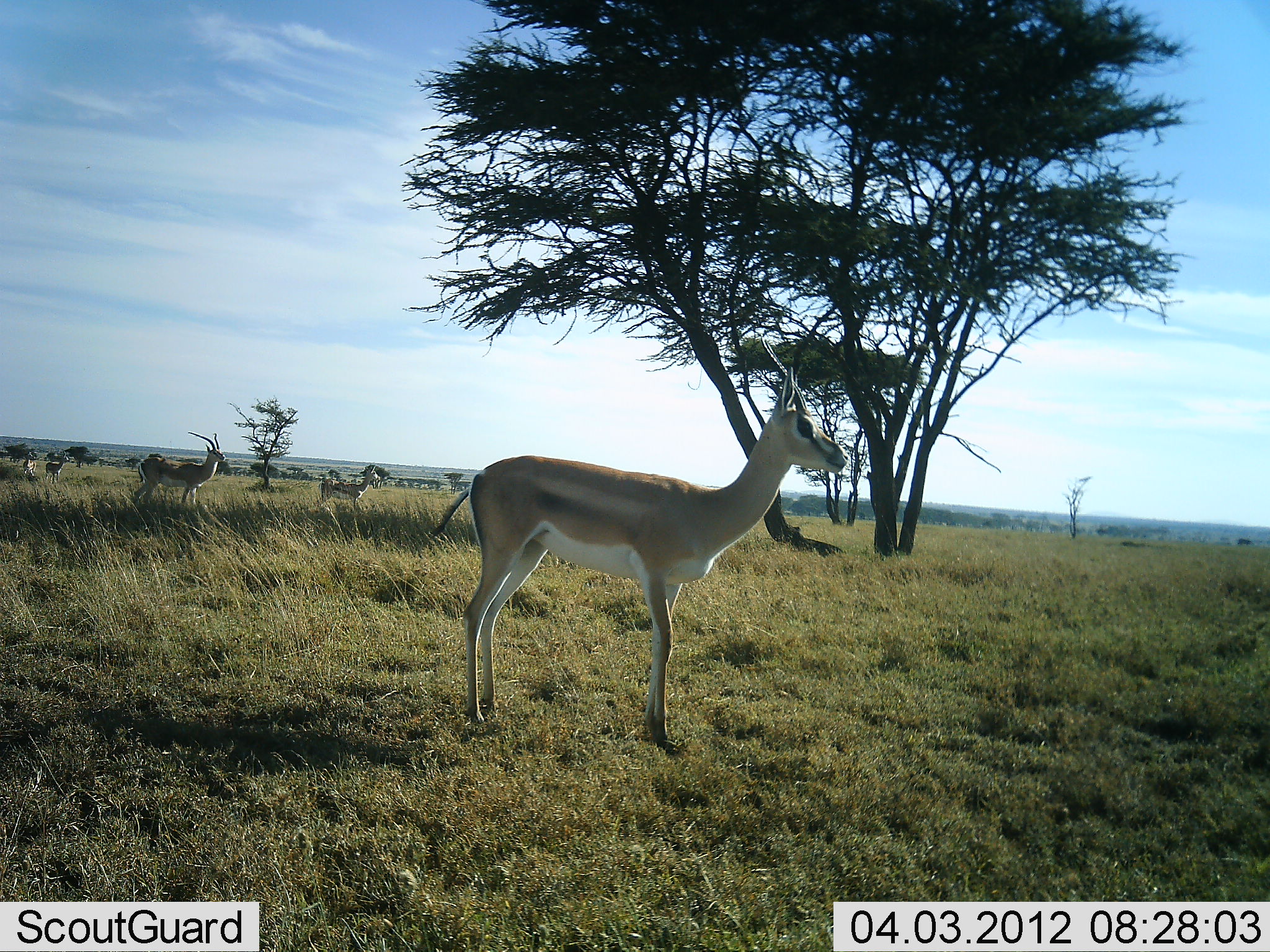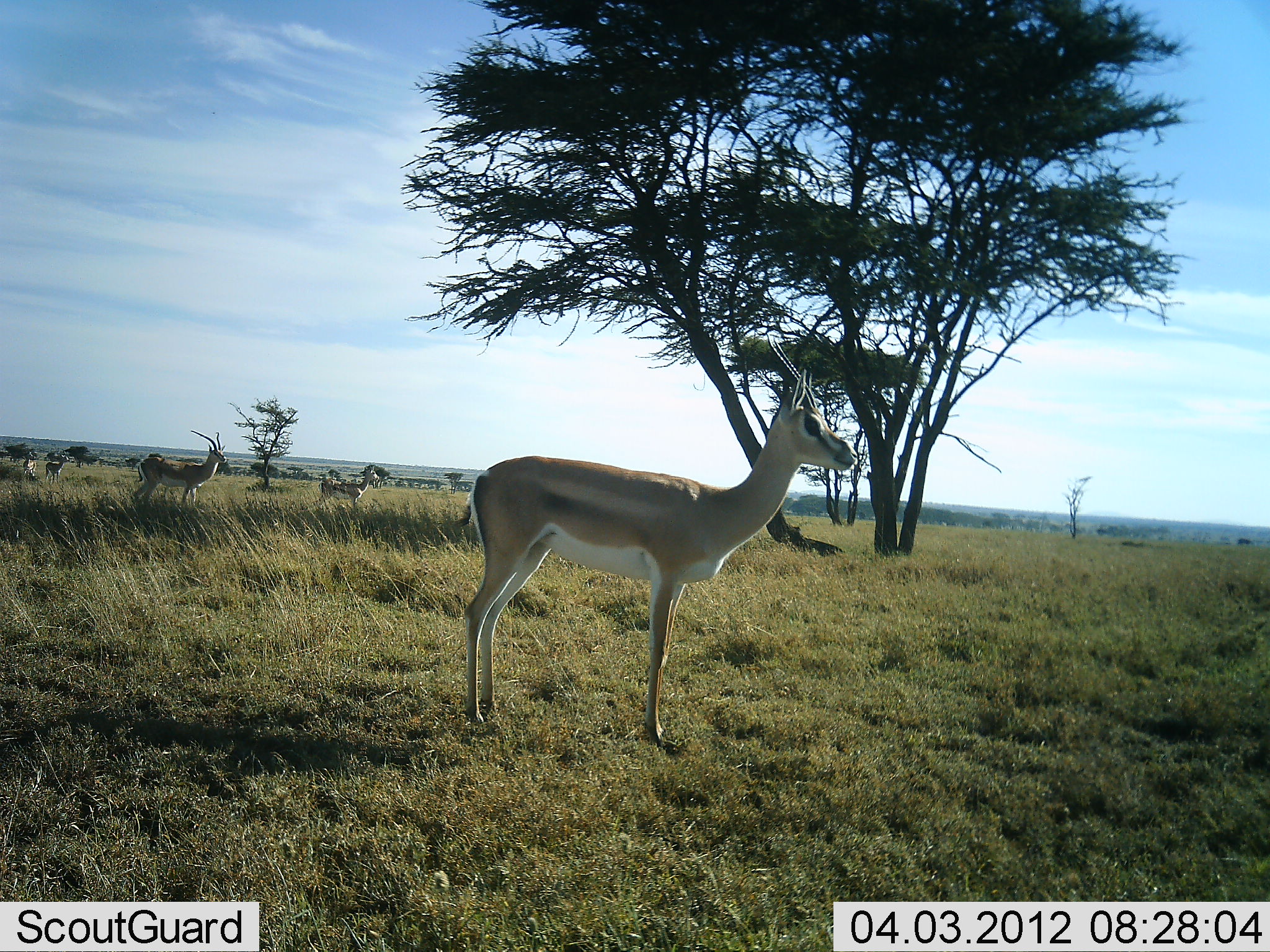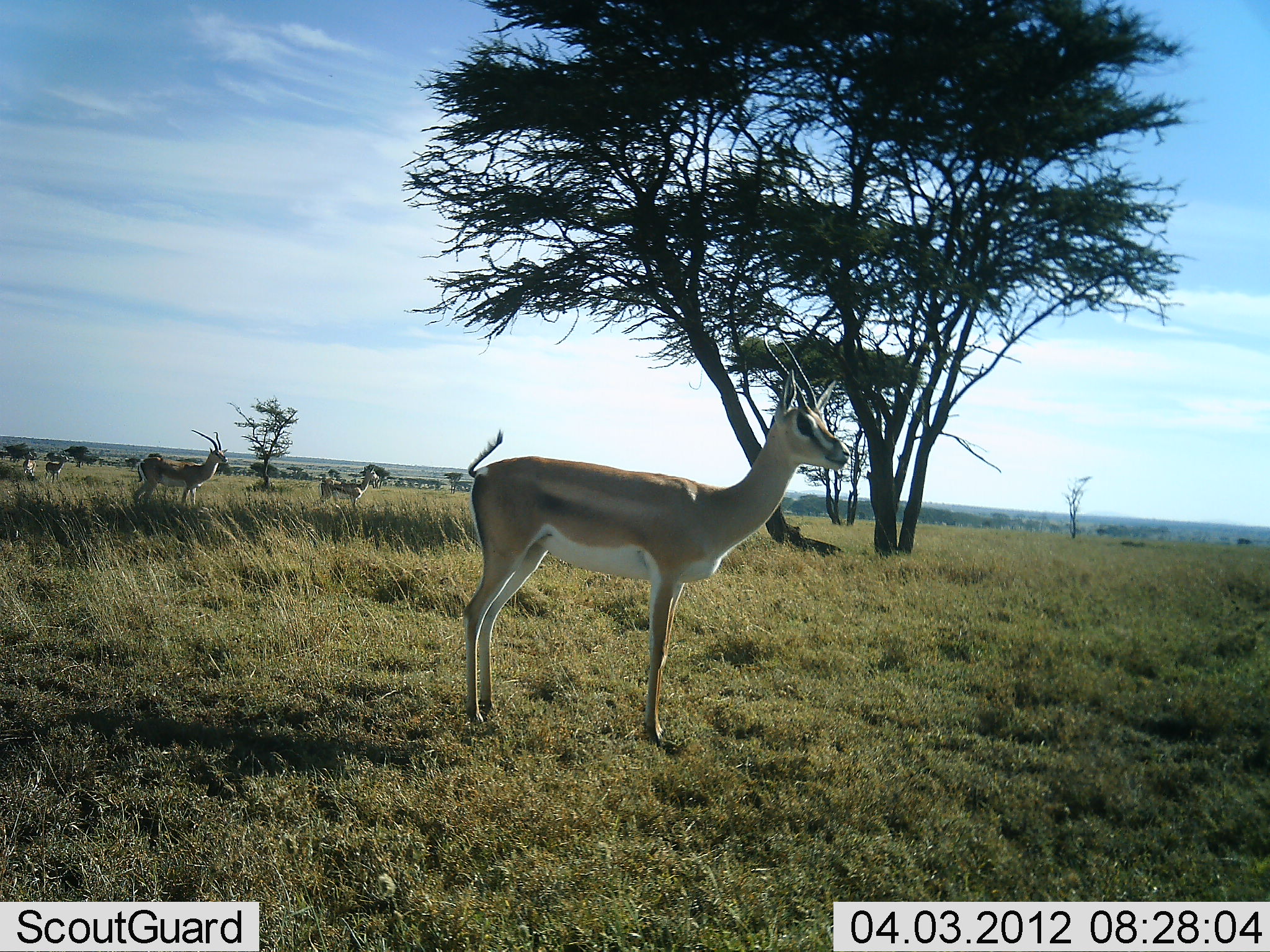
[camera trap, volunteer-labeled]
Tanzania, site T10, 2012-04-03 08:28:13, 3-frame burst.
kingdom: Animalia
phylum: Chordata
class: Mammalia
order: Artiodactyla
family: Bovidae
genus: Nanger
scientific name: Nanger granti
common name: grant's gazelle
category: gazellegrants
Gazellegrants (grant's gazelle) (Nanger granti), count 5. Behavior (volunteer vote fractions): standing 100%, resting 0%, moving 4%, interacting 0%. Young present (vote fraction): 0%. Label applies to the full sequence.